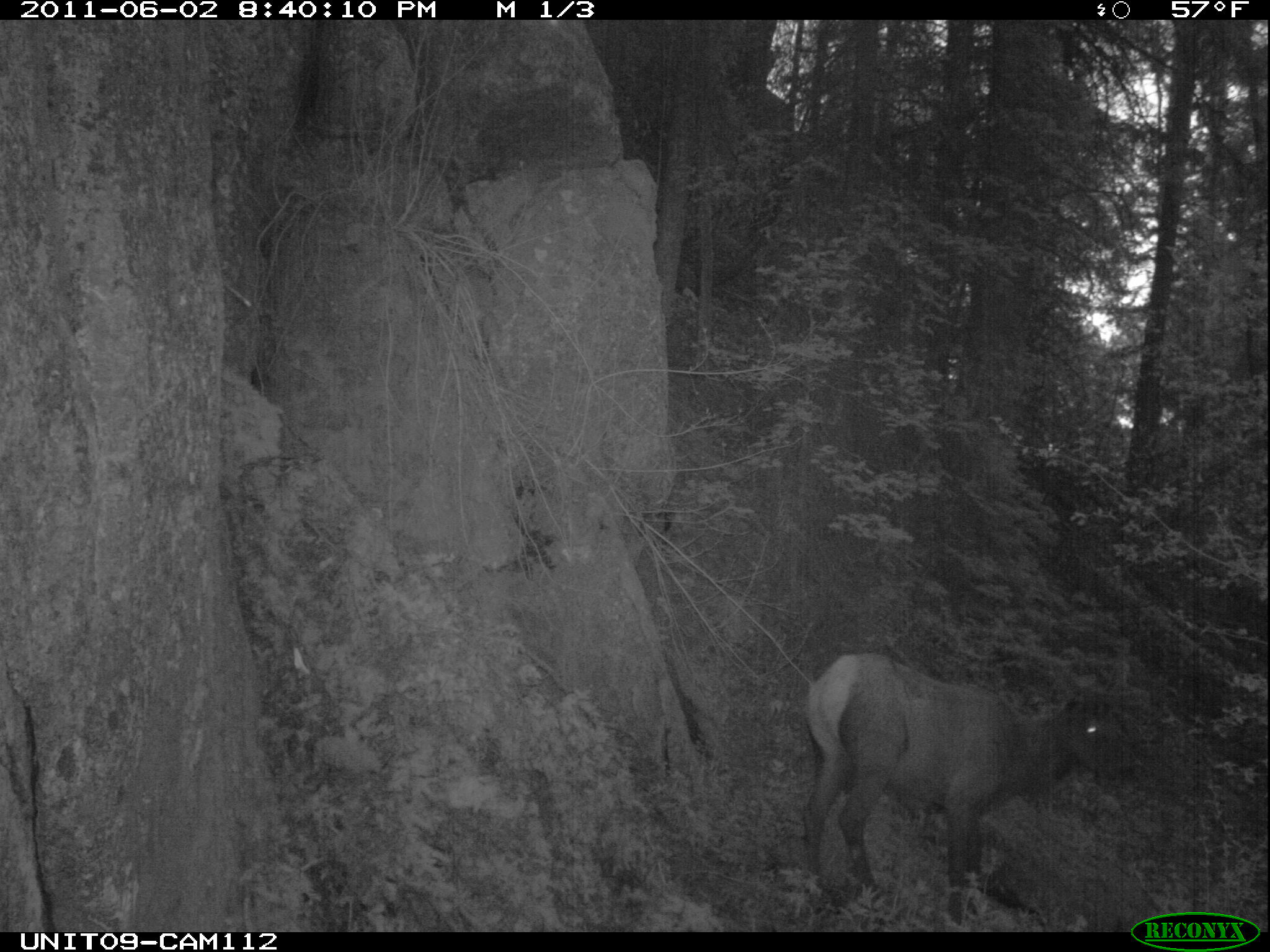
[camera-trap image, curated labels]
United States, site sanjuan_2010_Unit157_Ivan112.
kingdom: Animalia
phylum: Chordata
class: Mammalia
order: Artiodactyla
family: Cervidae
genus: Cervus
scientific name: Cervus elaphus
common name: red deer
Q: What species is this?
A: Cervus elaphus (red deer).